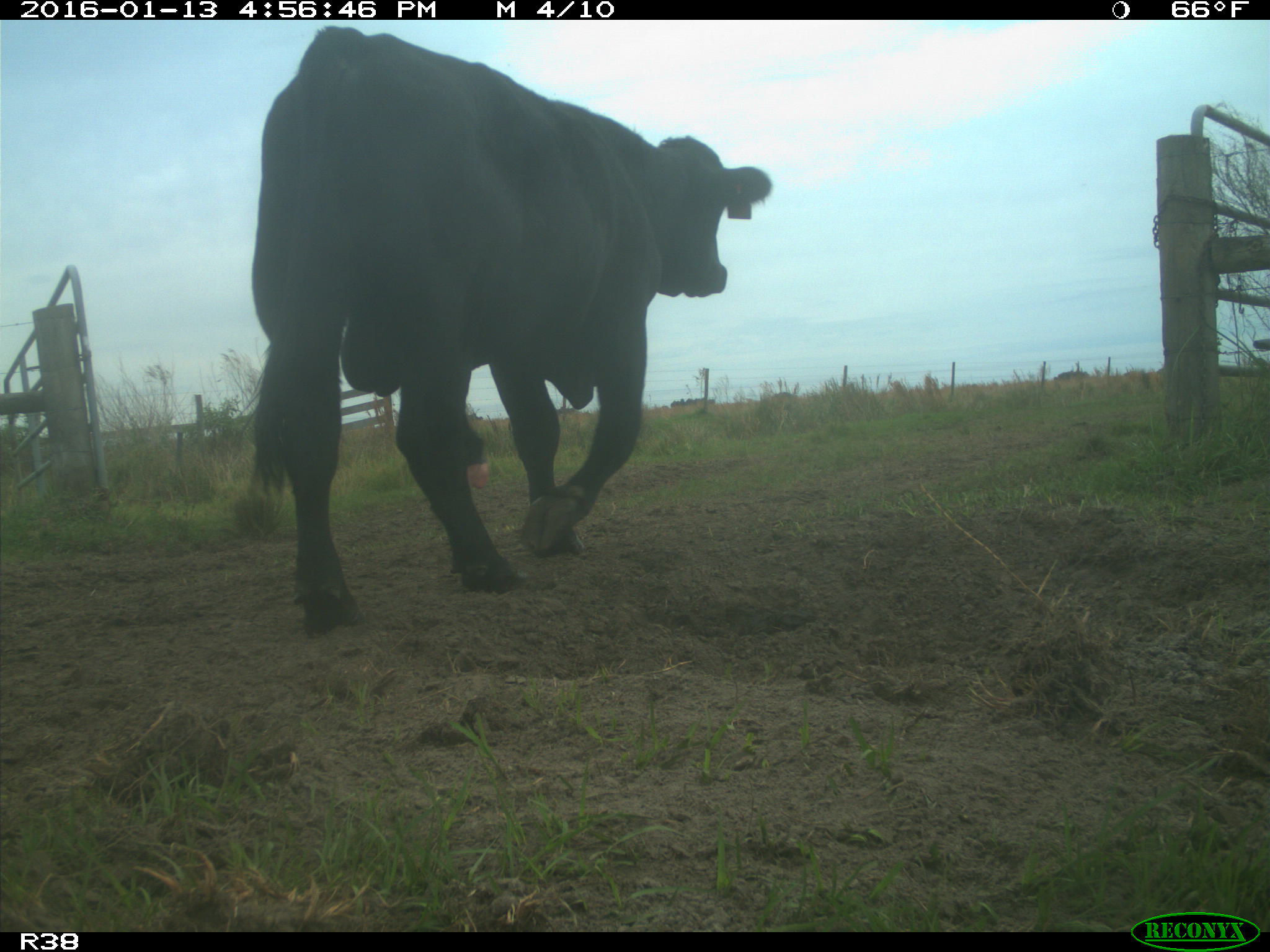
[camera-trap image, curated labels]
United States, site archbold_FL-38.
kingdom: Animalia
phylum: Chordata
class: Mammalia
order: Artiodactyla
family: Bovidae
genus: Bos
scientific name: Bos taurus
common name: domestic cow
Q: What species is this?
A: Bos taurus (domestic cow).